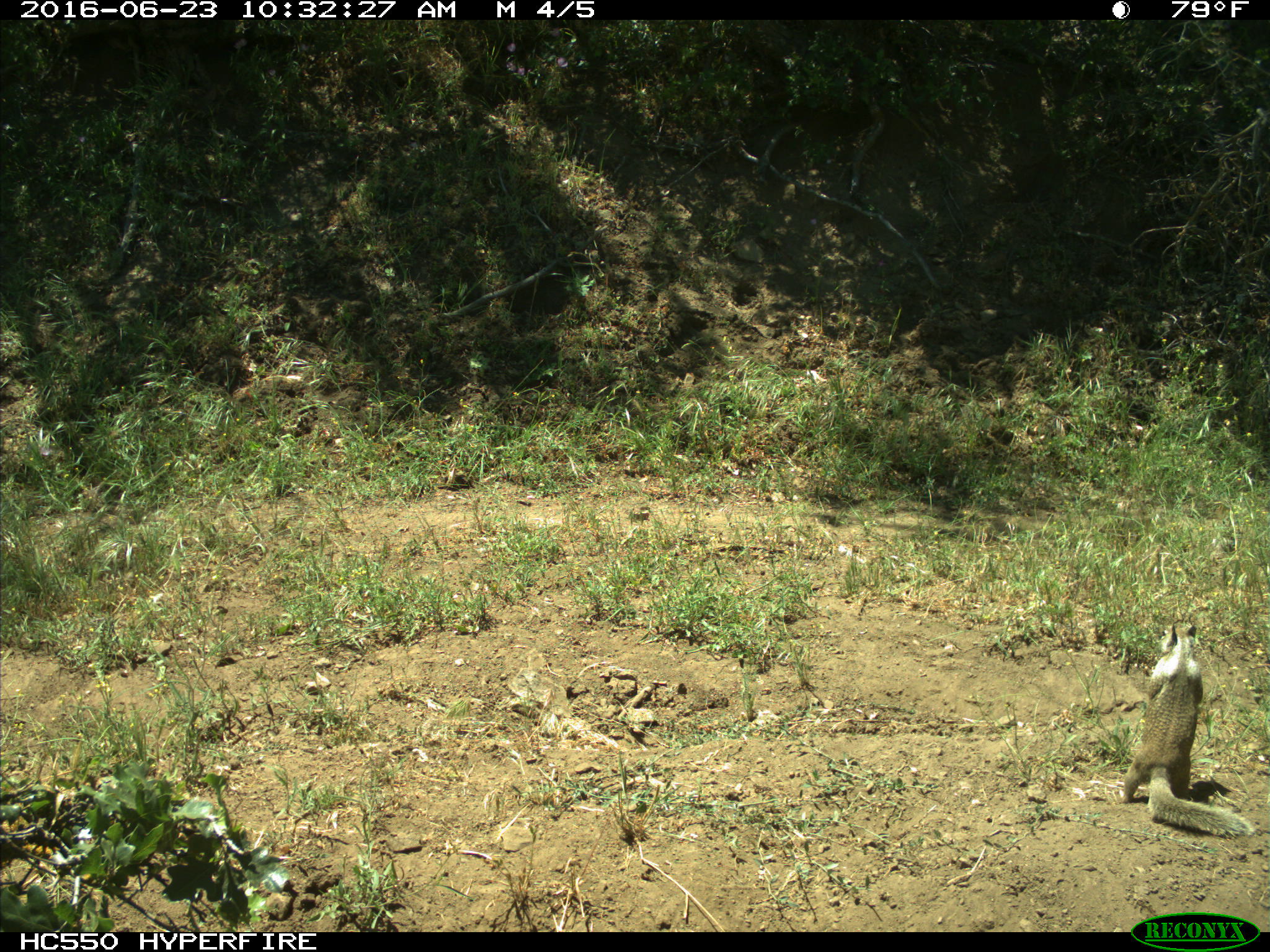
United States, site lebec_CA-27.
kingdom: Animalia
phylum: Chordata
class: Mammalia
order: Rodentia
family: Sciuridae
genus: Otospermophilus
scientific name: Otospermophilus beecheyi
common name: california ground squirrel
Otospermophilus beecheyi (california ground squirrel).